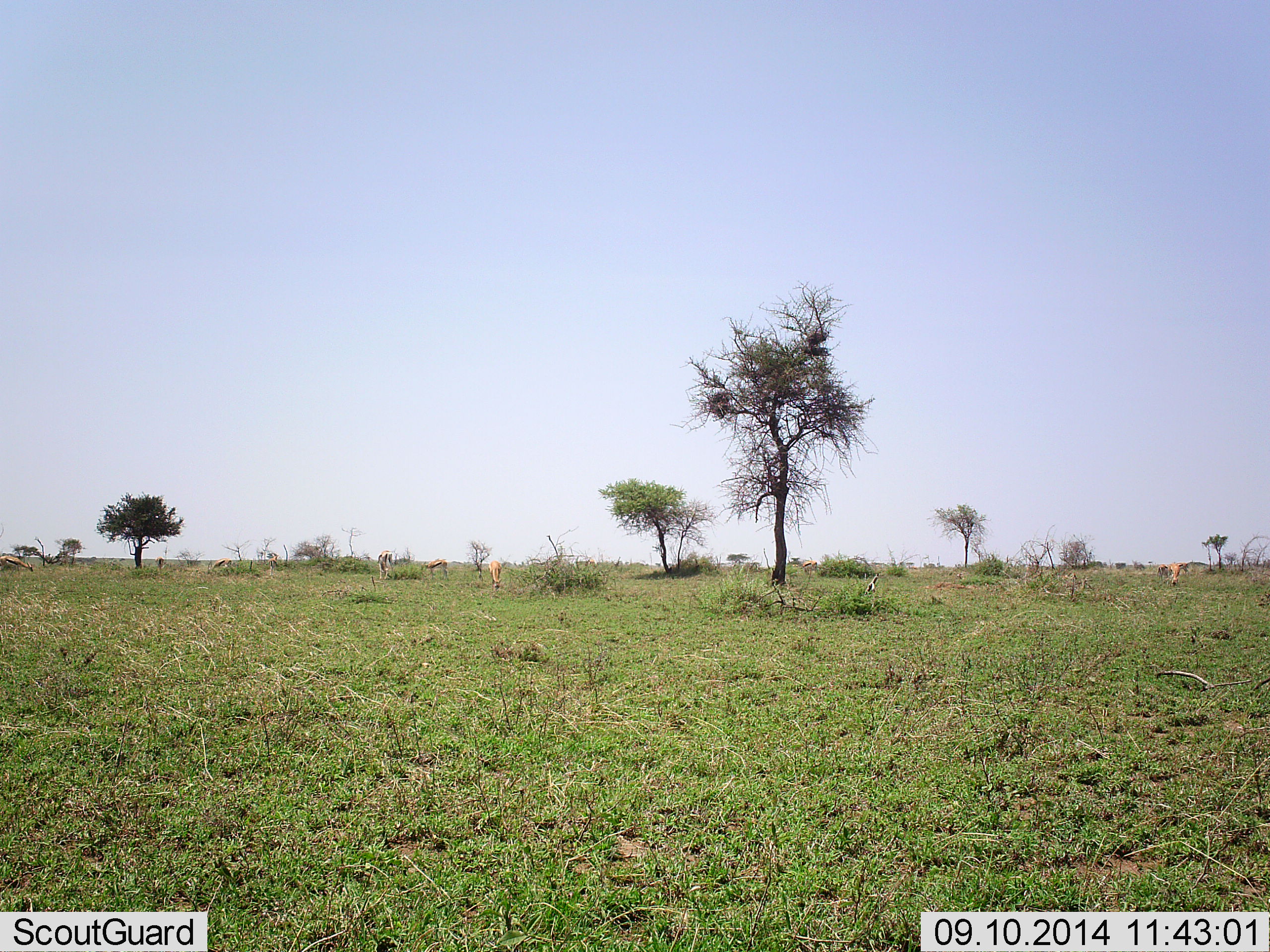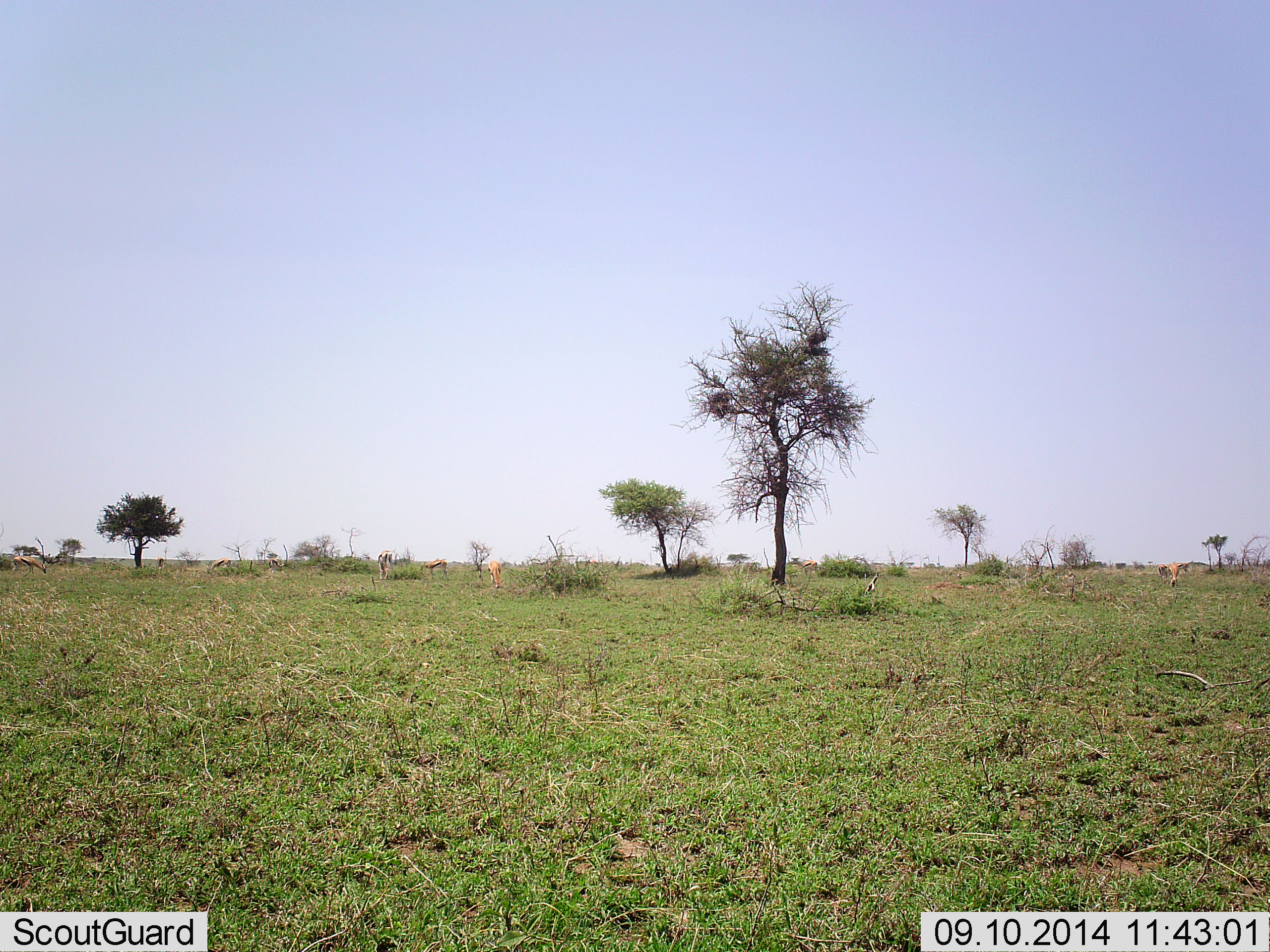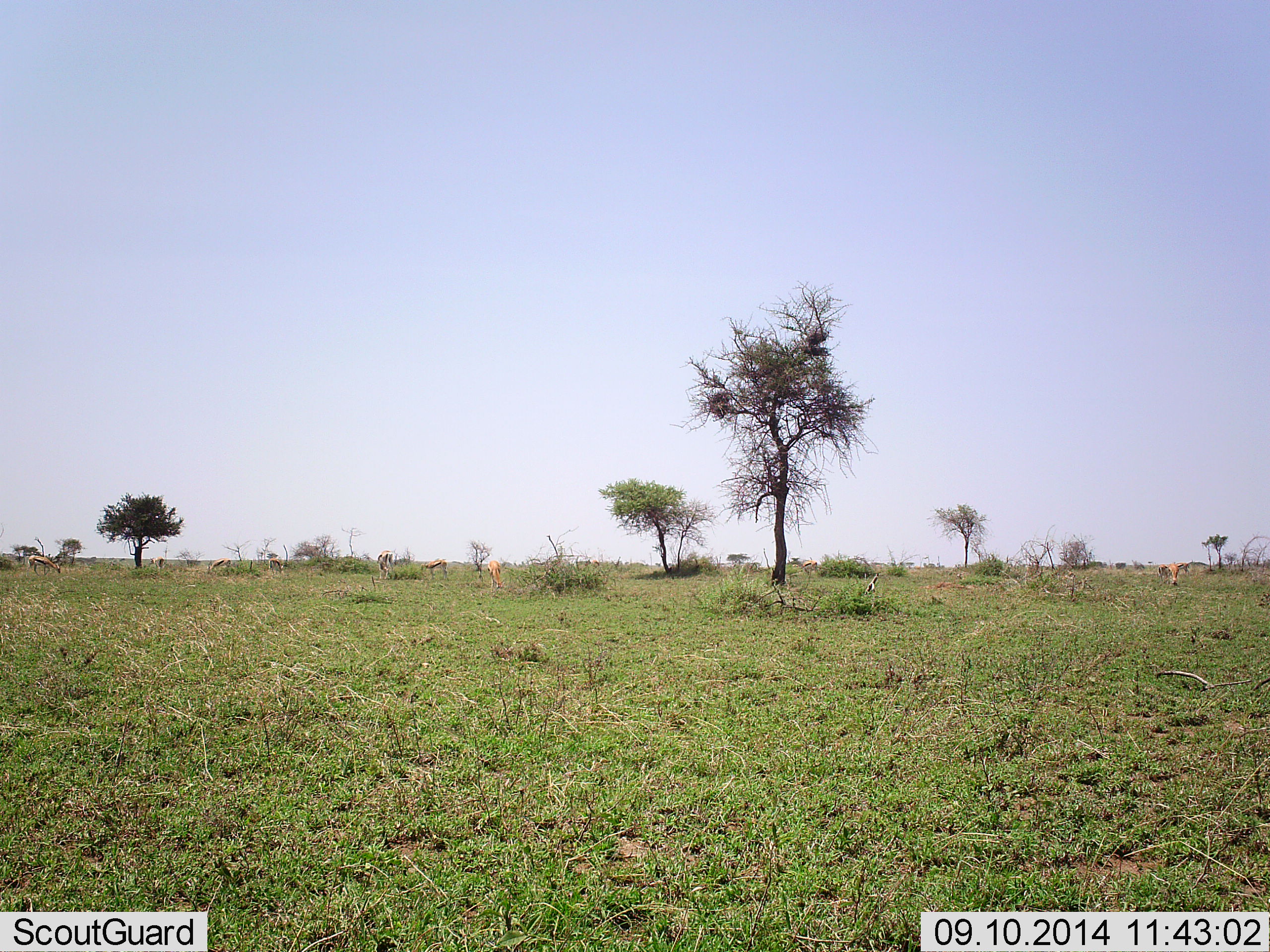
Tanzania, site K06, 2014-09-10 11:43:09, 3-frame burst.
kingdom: Animalia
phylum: Chordata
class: Mammalia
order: Artiodactyla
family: Bovidae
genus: Eudorcas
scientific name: Eudorcas thomsonii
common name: thomson's gazelle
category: gazellethomsons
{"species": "gazellethomsons (thomson's gazelle) (Eudorcas thomsonii)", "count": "8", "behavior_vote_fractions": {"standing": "57%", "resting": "14%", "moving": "71%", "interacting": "0%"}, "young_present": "0%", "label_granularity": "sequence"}